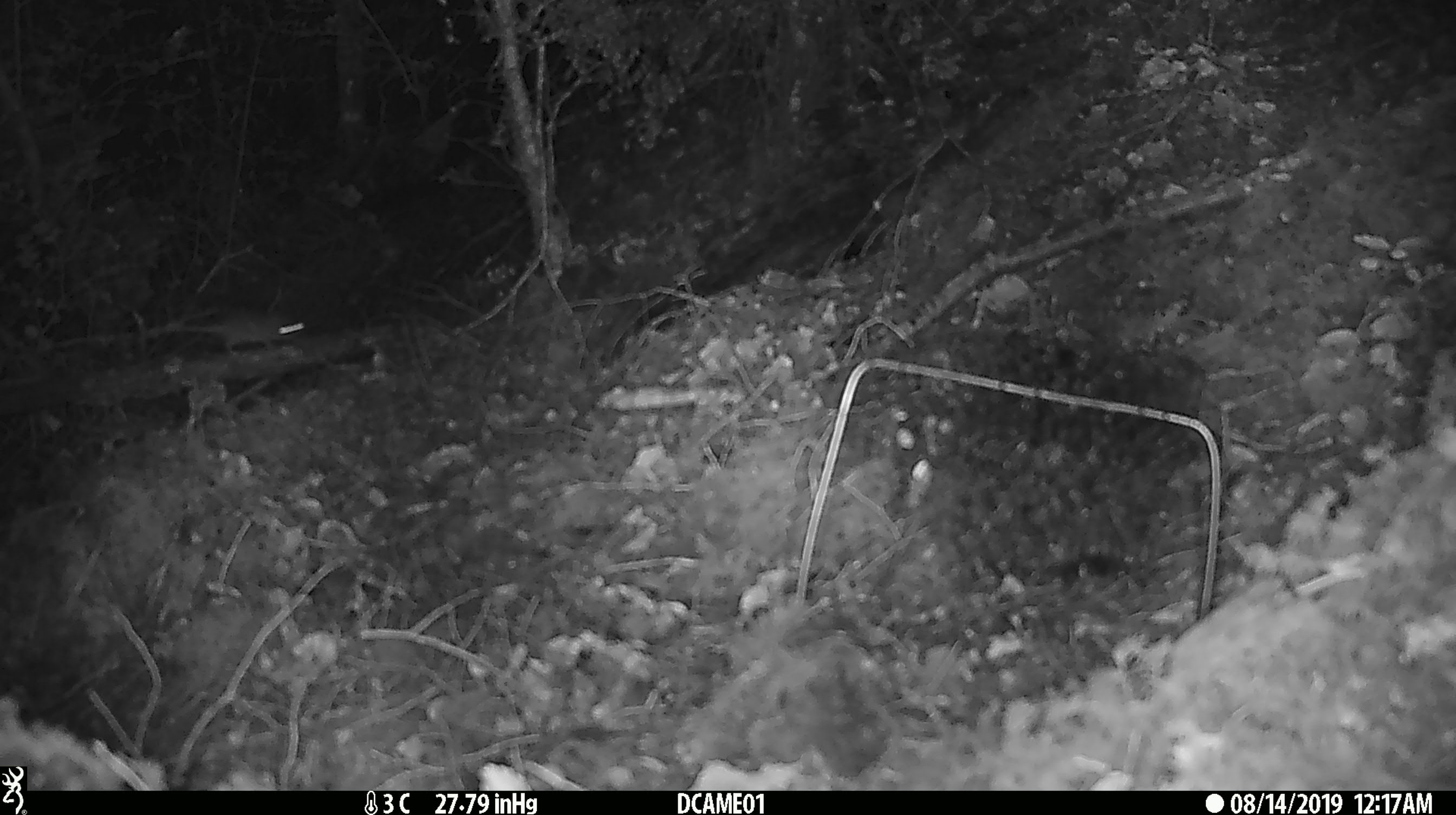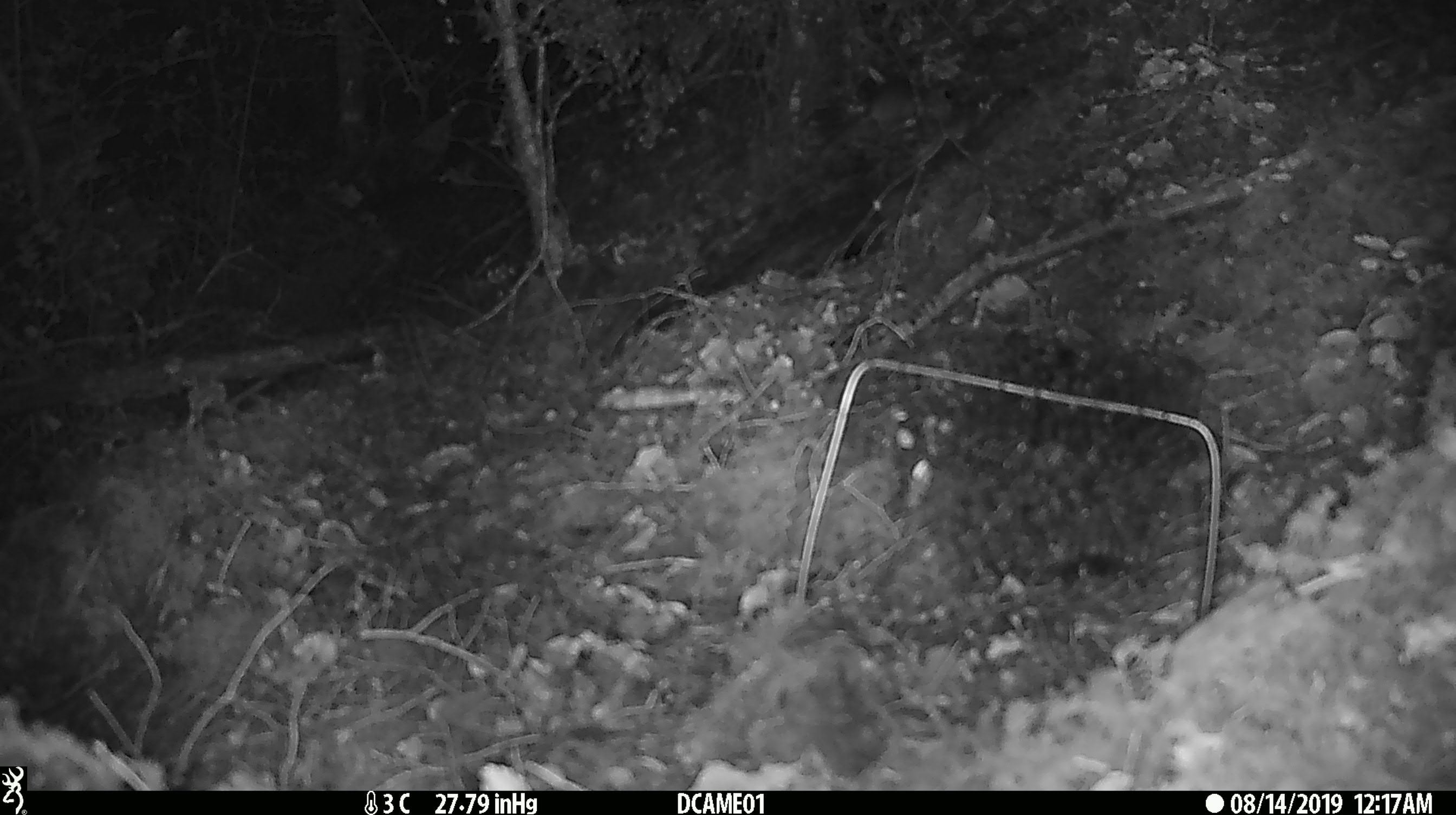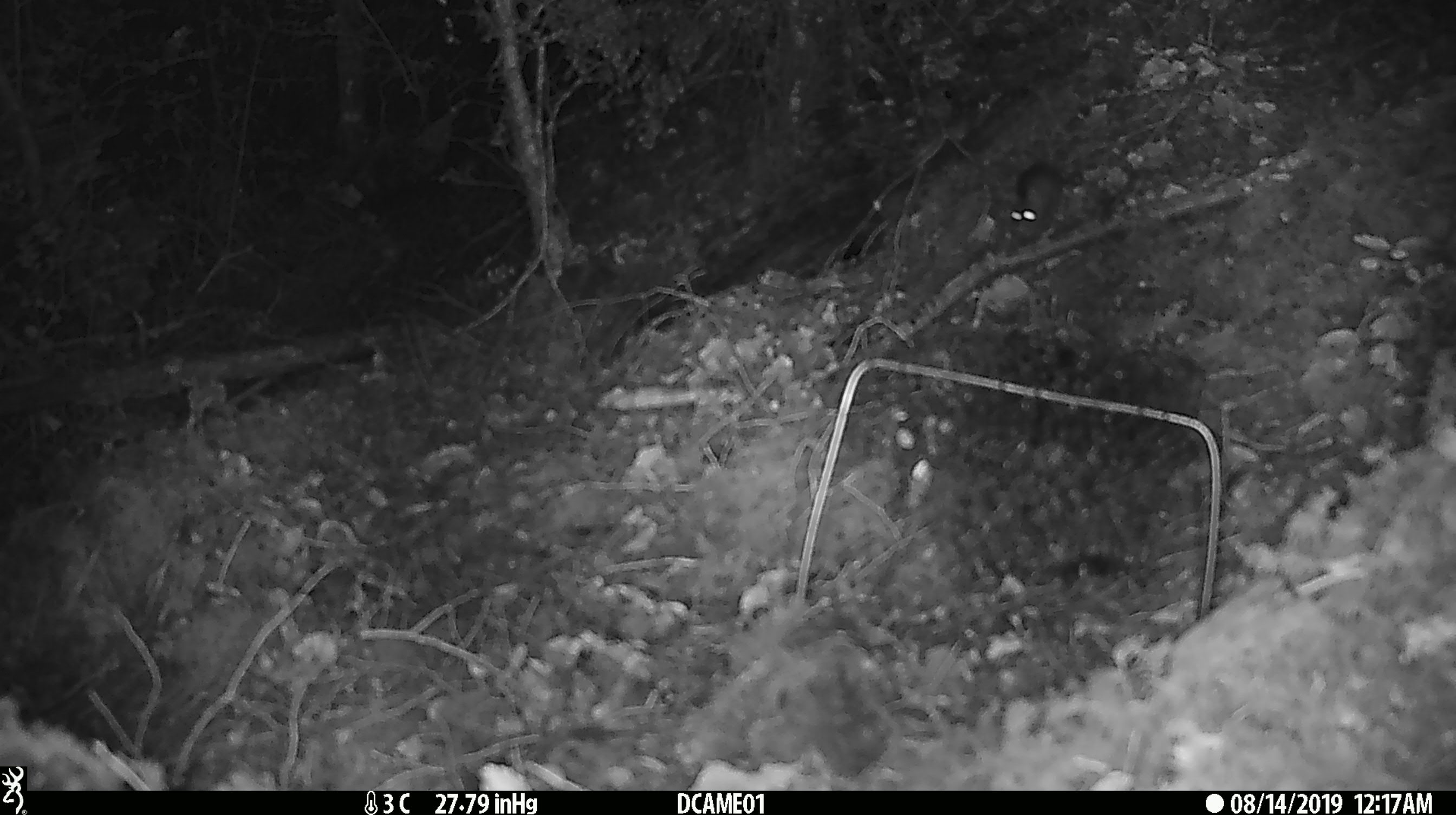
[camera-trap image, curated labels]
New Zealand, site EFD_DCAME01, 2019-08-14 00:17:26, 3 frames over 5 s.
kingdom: Animalia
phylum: Chordata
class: Mammalia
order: Rodentia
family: Muridae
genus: Mus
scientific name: Mus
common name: mouse